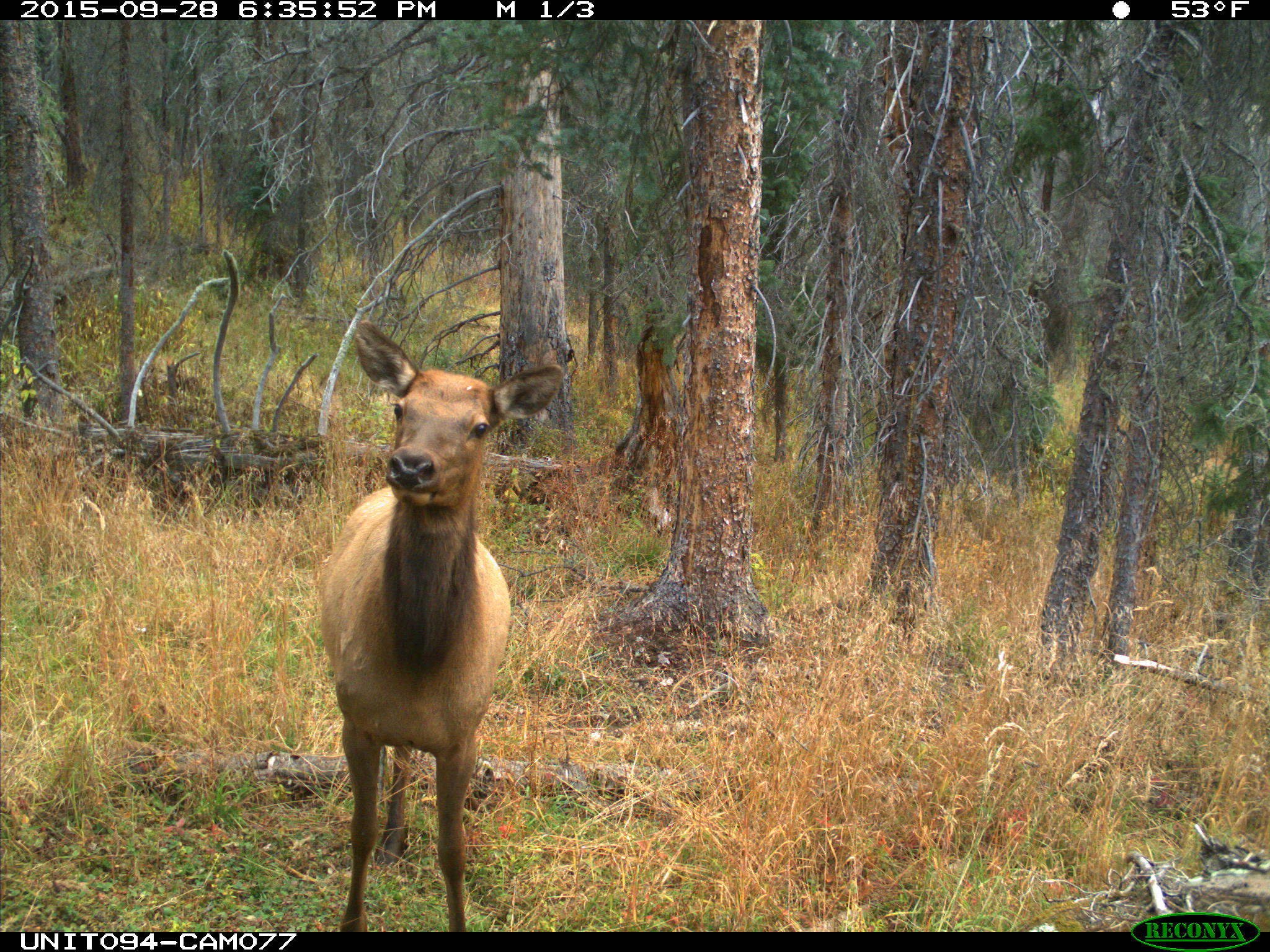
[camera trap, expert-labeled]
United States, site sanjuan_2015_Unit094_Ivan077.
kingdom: Animalia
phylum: Chordata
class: Mammalia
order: Artiodactyla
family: Cervidae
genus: Cervus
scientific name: Cervus elaphus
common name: red deer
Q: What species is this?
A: Cervus elaphus (red deer).